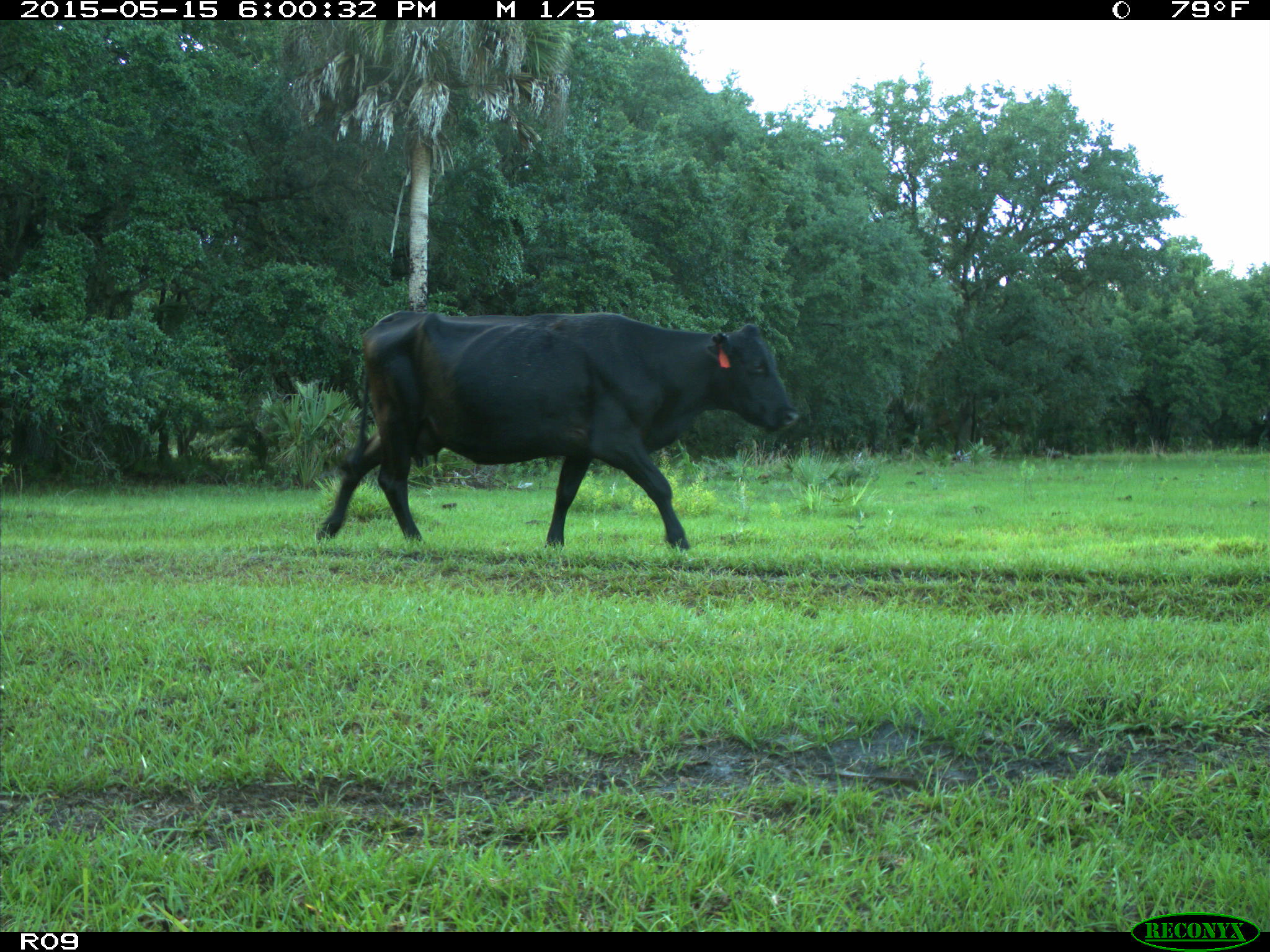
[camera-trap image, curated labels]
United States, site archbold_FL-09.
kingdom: Animalia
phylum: Chordata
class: Mammalia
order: Artiodactyla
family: Bovidae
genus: Bos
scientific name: Bos taurus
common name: domestic cow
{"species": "Bos taurus (domestic cow)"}